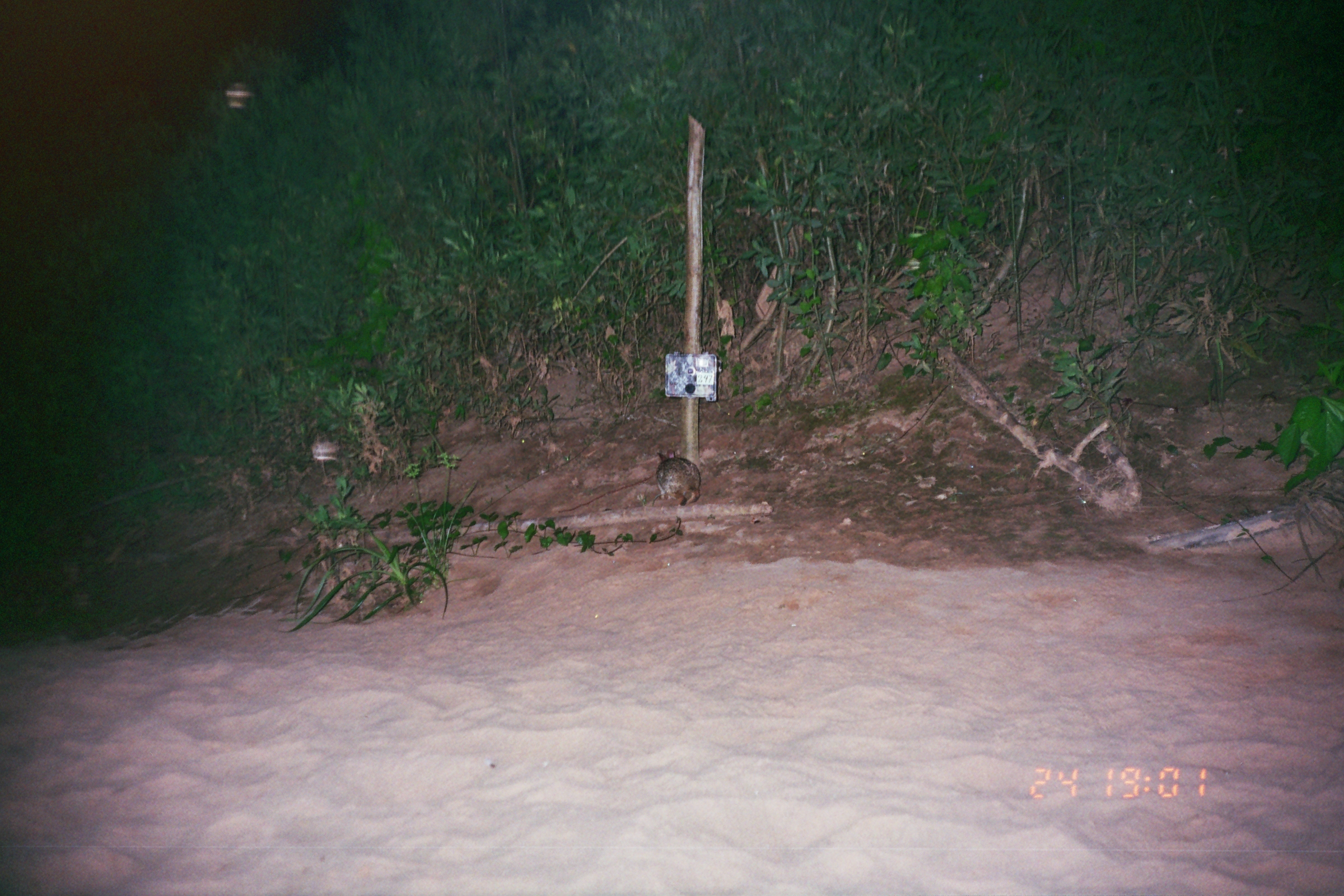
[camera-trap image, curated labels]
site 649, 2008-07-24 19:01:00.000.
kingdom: Animalia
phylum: Chordata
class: Mammalia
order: Lagomorpha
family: Leporidae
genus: Sylvilagus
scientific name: Sylvilagus brasiliensis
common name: tapeti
Sylvilagus brasiliensis (tapeti).